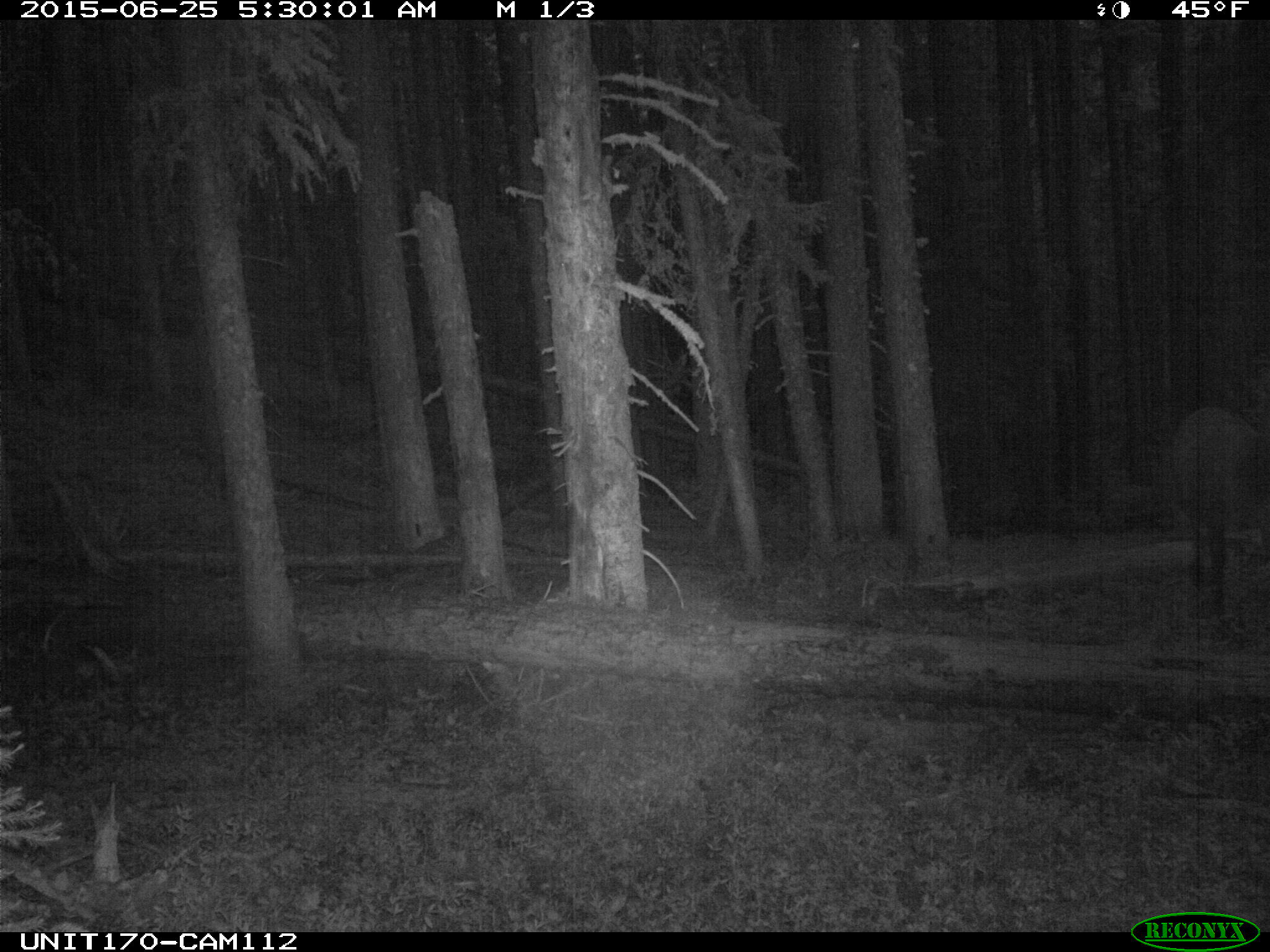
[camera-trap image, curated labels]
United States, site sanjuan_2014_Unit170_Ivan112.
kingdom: Animalia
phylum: Chordata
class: Mammalia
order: Artiodactyla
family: Cervidae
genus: Cervus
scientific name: Cervus elaphus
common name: red deer